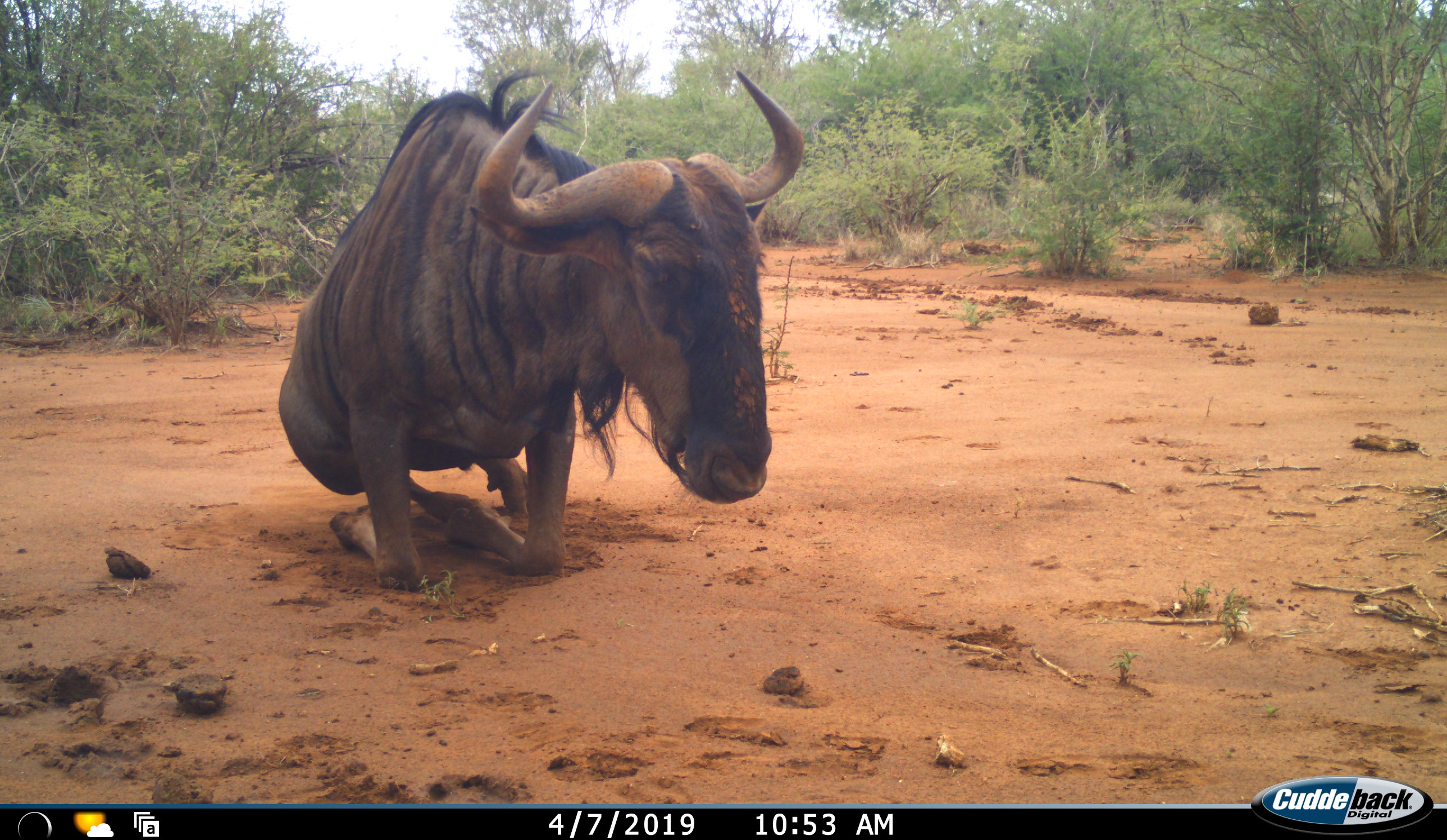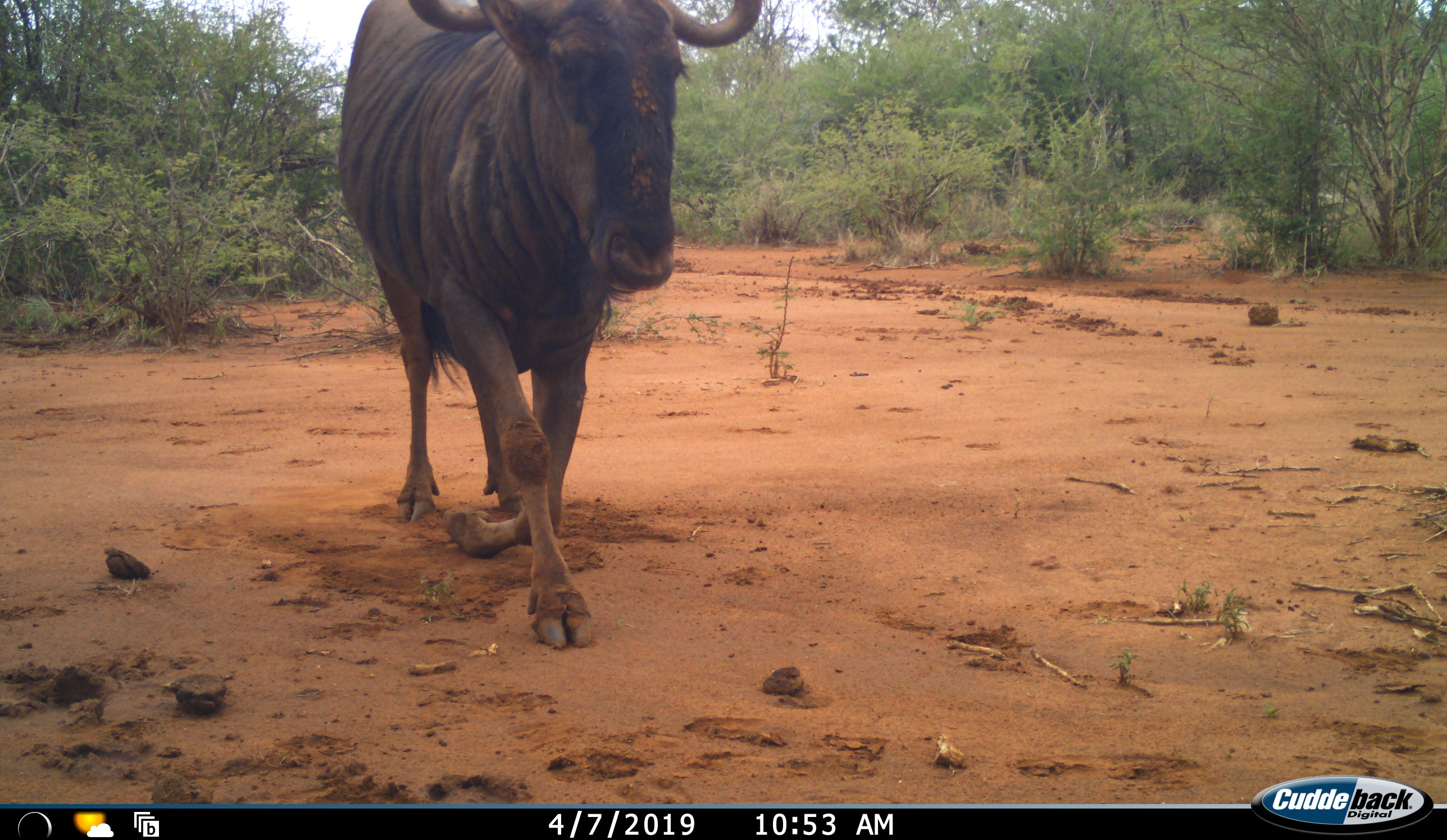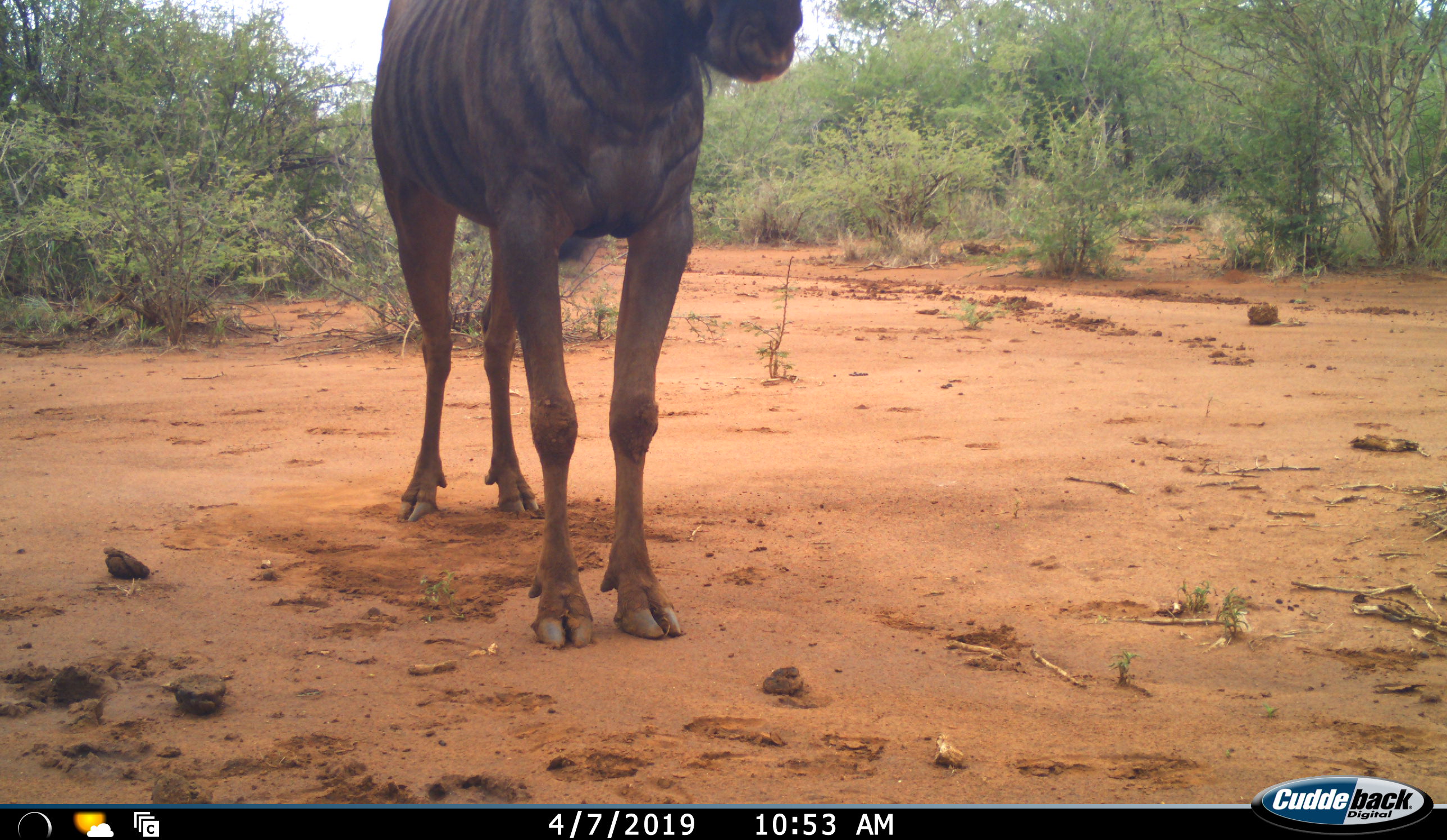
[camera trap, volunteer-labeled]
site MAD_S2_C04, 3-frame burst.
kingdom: Animalia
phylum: Chordata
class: Mammalia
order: Artiodactyla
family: Bovidae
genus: Connochaetes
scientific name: Connochaetes taurinus taurinus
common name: blue wildebeest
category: wildebeestblue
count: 1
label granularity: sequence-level